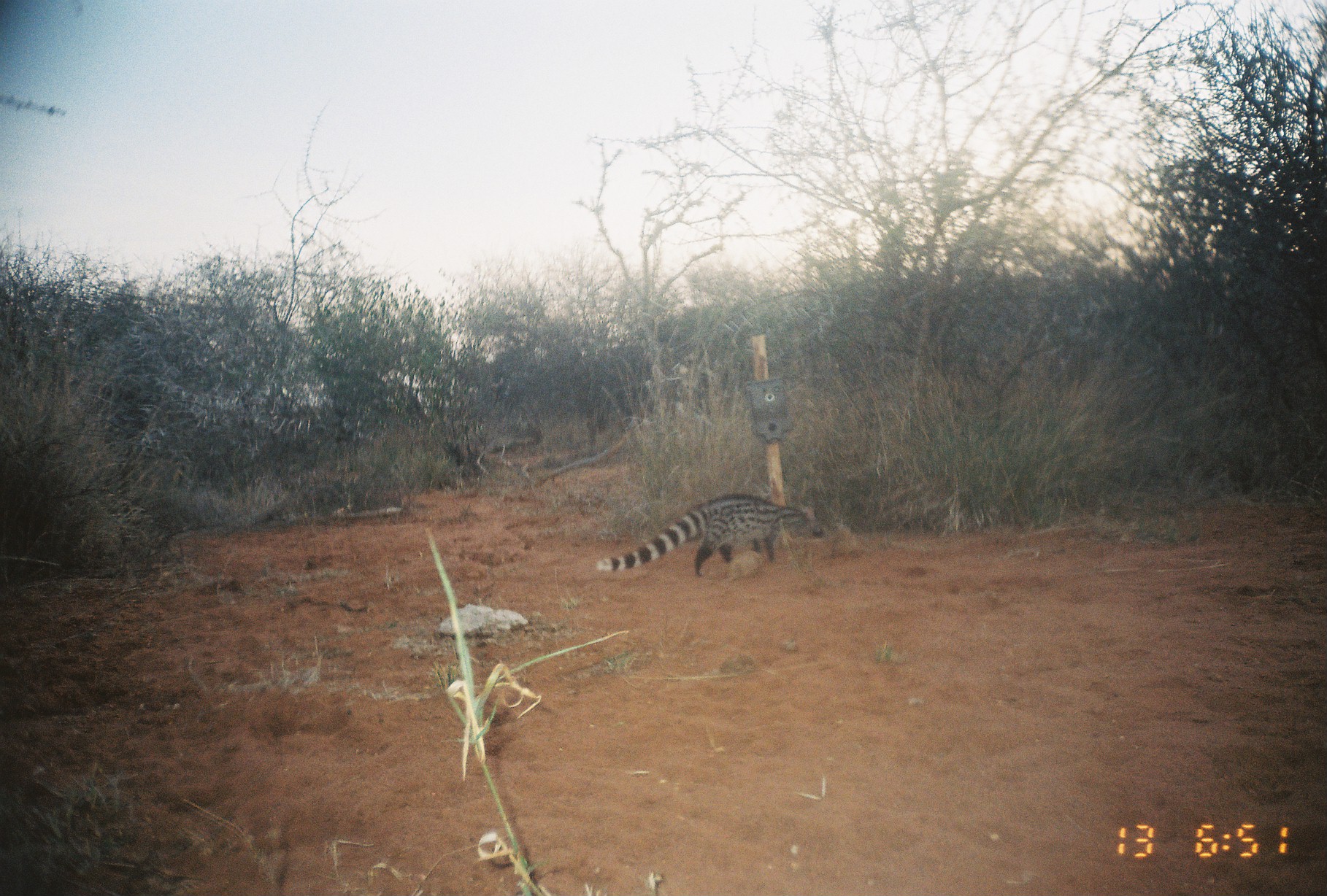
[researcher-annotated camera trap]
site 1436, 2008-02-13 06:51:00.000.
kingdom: Animalia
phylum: Chordata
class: Mammalia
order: Carnivora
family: Viverridae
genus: Genetta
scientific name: Genetta genetta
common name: northern small-spotted genet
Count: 1.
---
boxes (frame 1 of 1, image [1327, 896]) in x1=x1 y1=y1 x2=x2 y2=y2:
genetta genetta: x1=596 y1=491 x2=824 y2=577